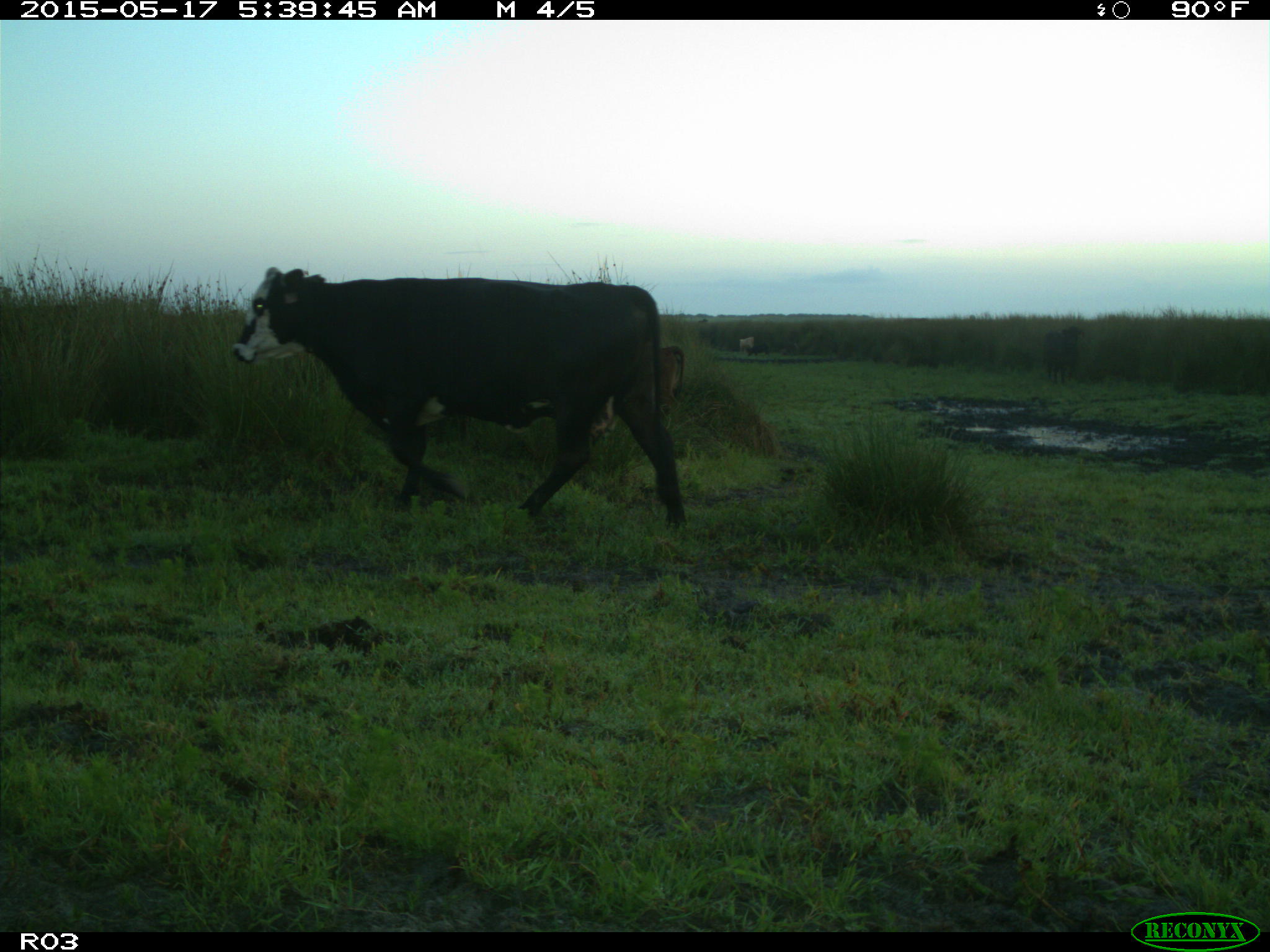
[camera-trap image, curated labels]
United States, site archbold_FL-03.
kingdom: Animalia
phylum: Chordata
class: Mammalia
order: Artiodactyla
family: Bovidae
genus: Bos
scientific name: Bos taurus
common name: domestic cow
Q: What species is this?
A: Bos taurus (domestic cow).